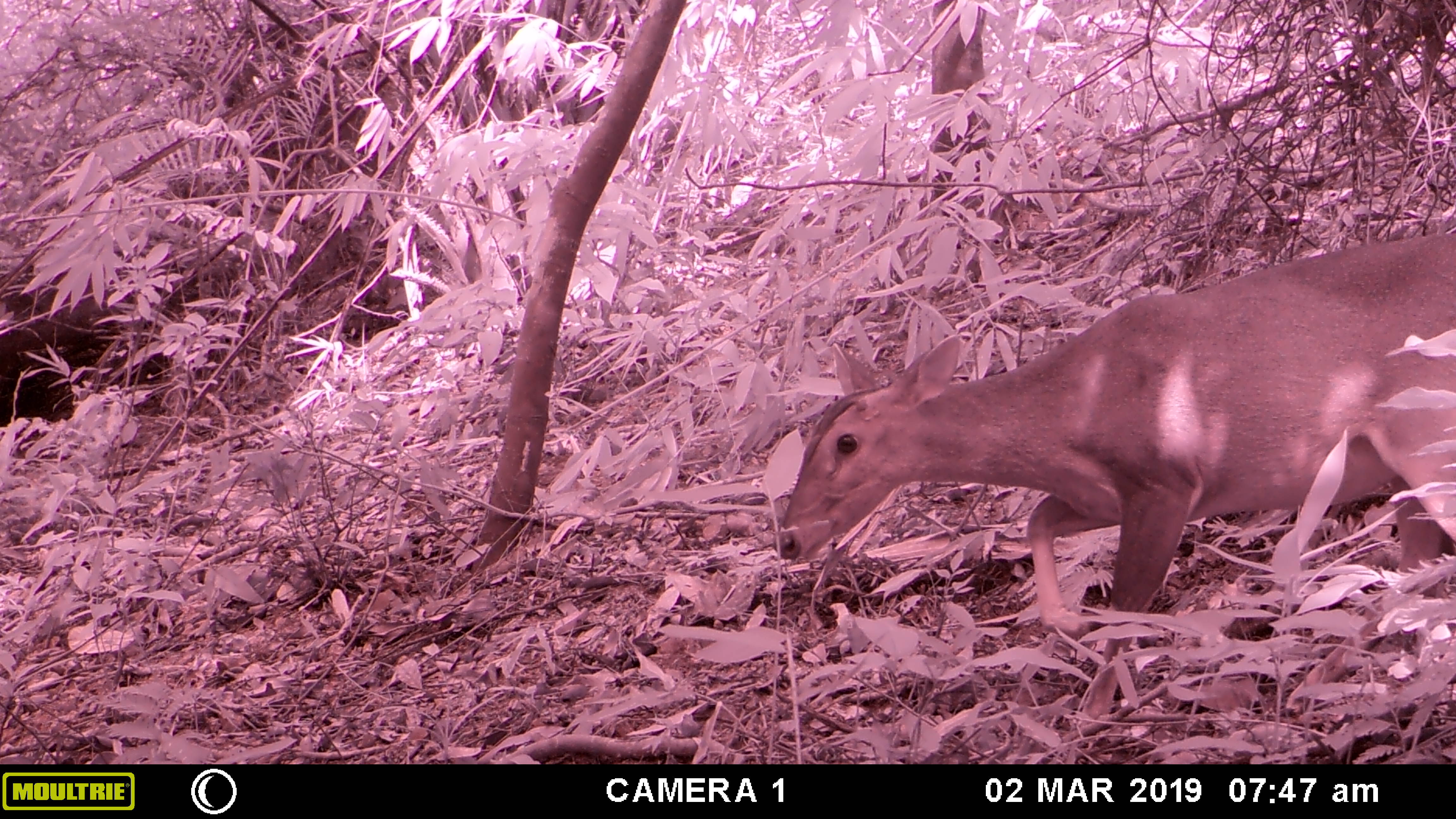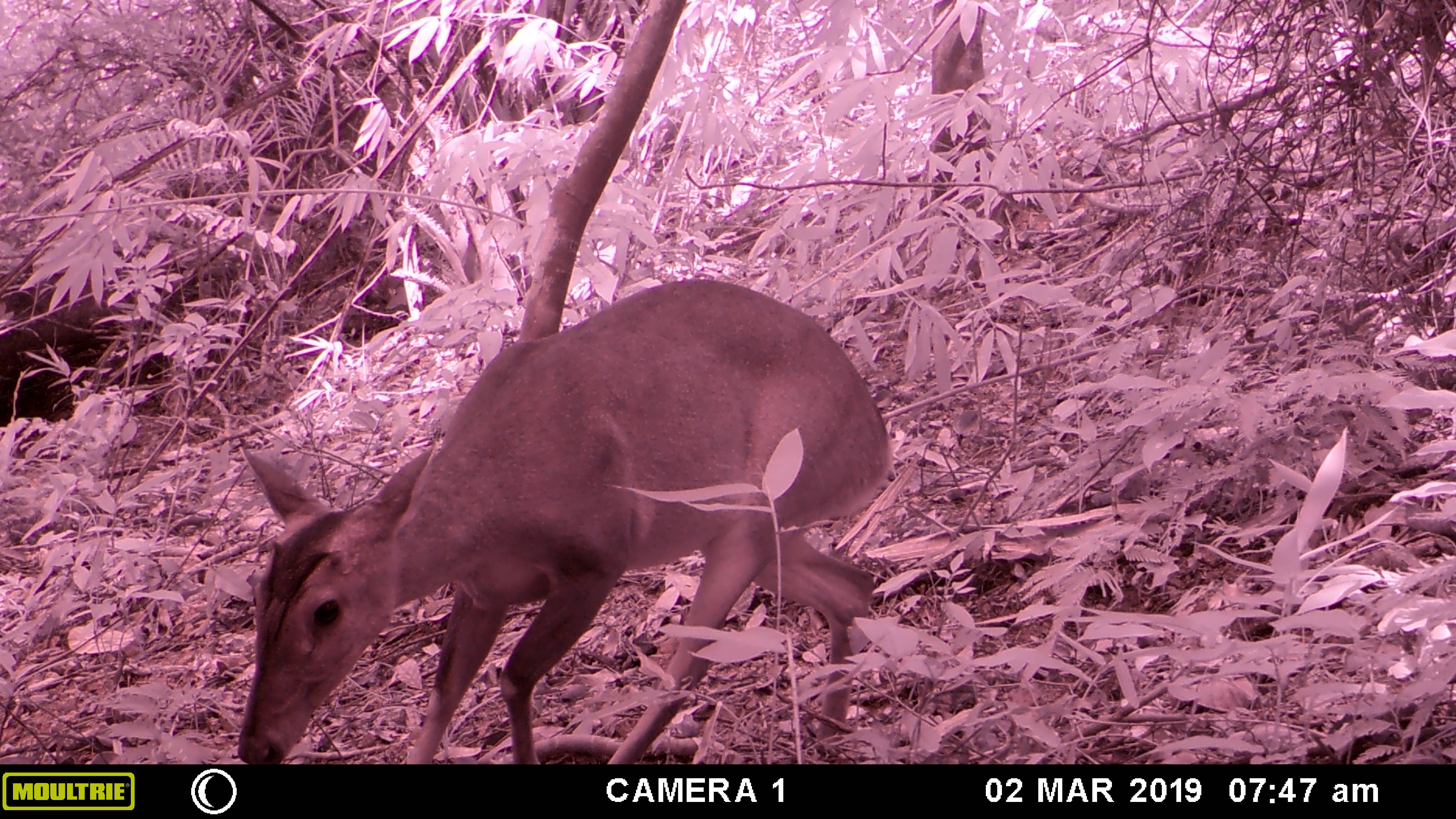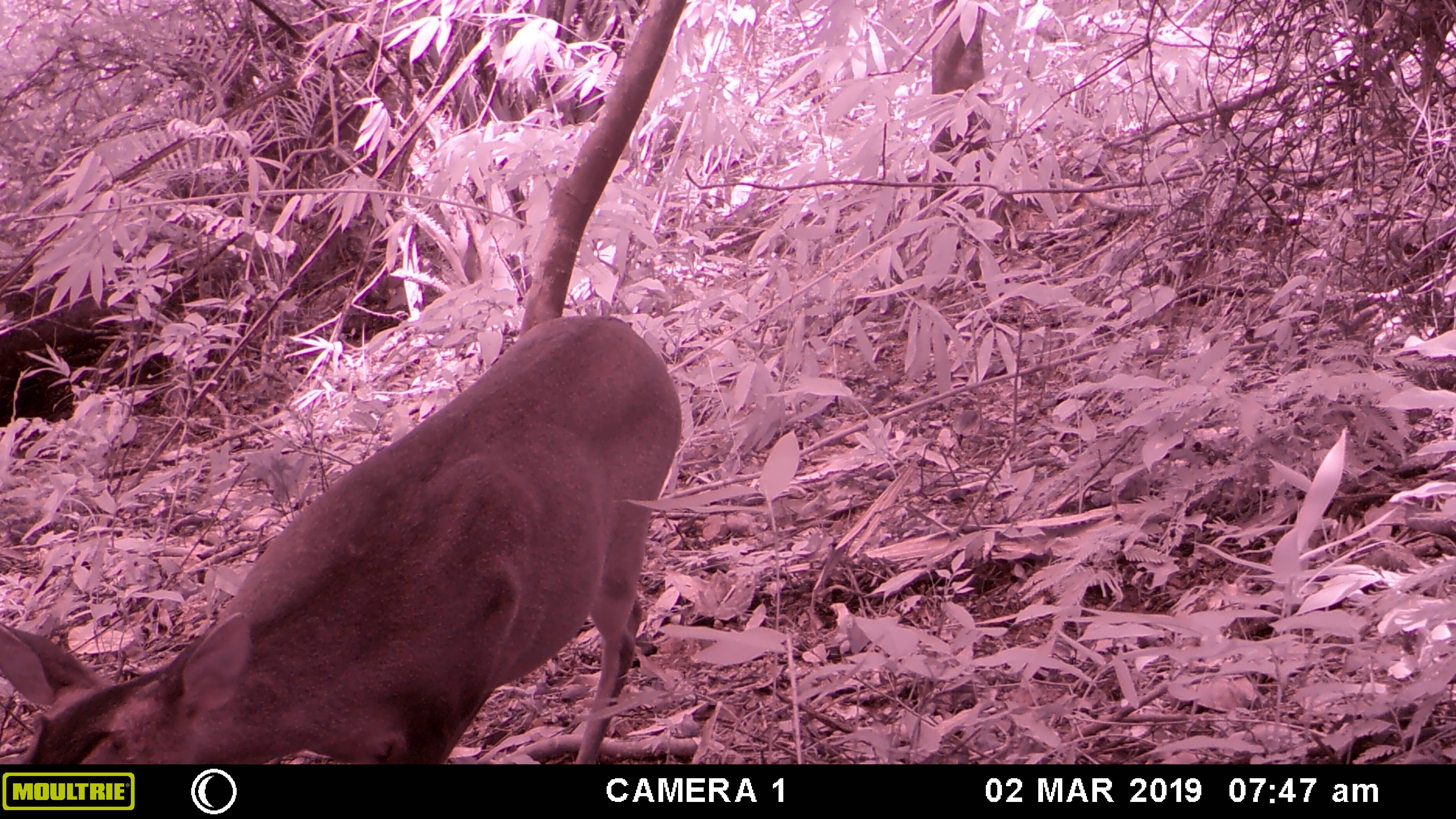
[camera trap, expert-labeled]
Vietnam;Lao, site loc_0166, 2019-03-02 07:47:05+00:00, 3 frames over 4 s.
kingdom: Animalia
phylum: Chordata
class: Mammalia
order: Artiodactyla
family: Cervidae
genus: Muntiacus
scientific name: Muntiacus vuquangensis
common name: large-antlered muntjac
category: large antlered muntjac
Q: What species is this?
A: Large antlered muntjac (large-antlered muntjac) (Muntiacus vuquangensis).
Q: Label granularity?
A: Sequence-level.